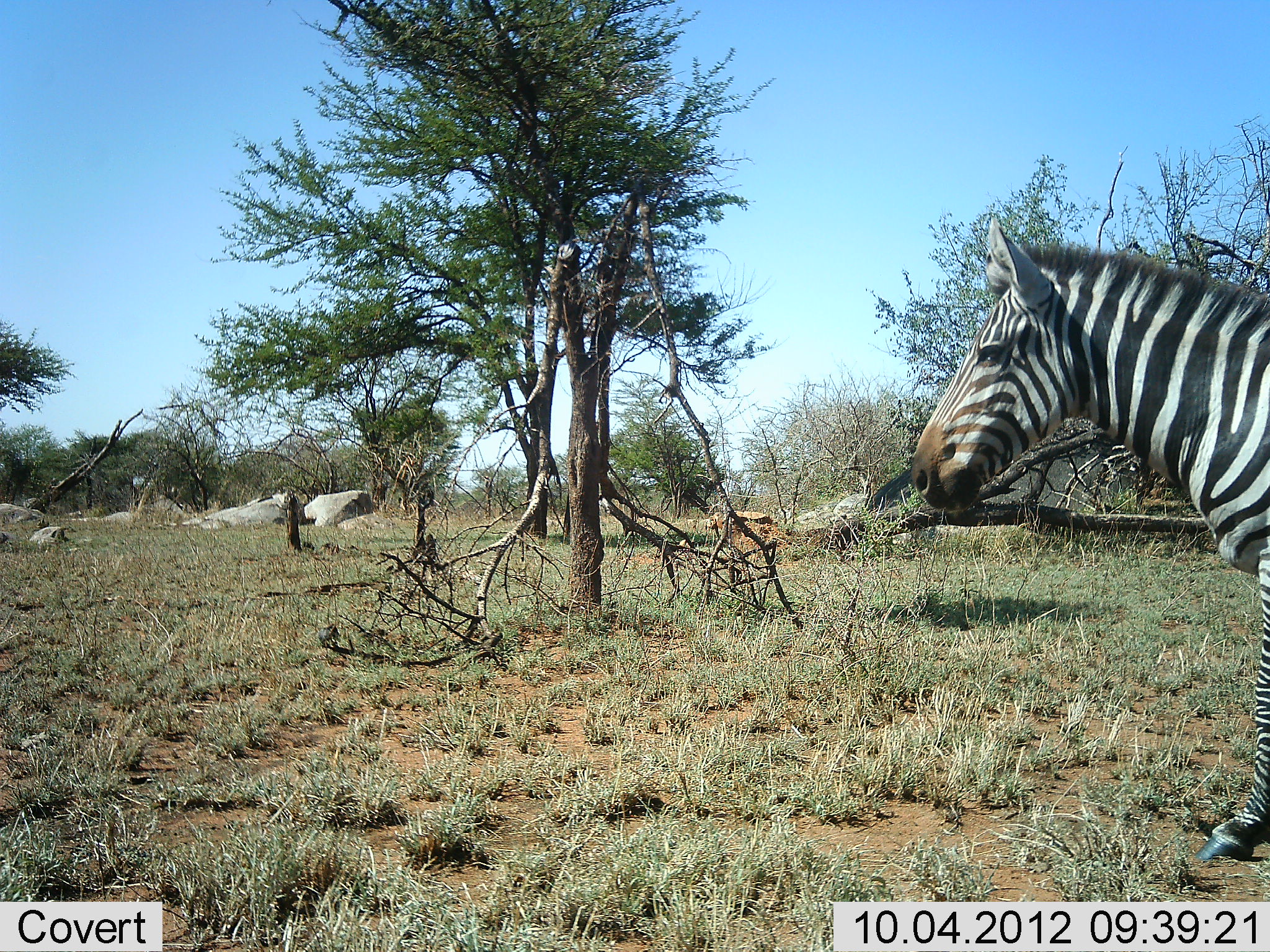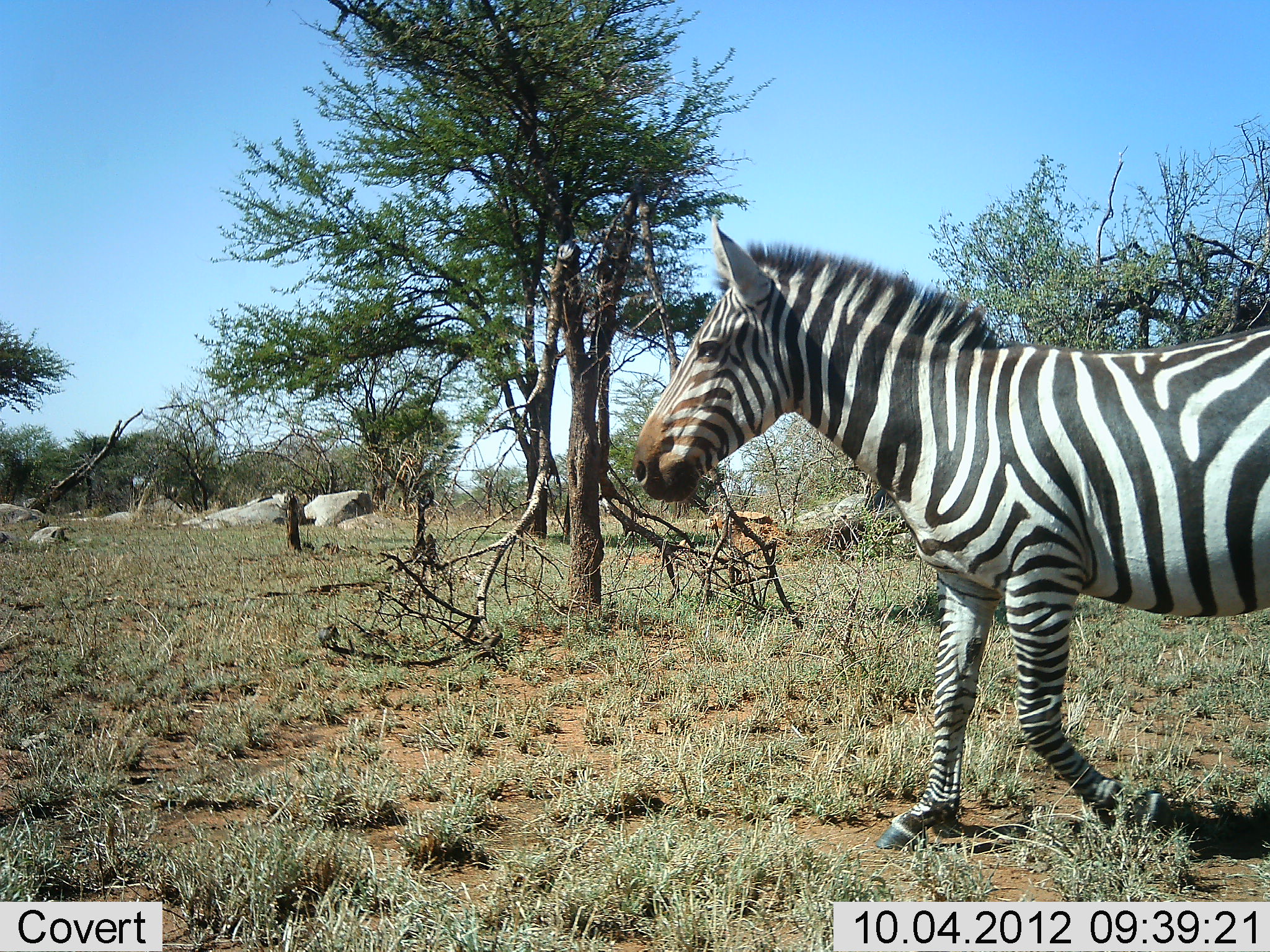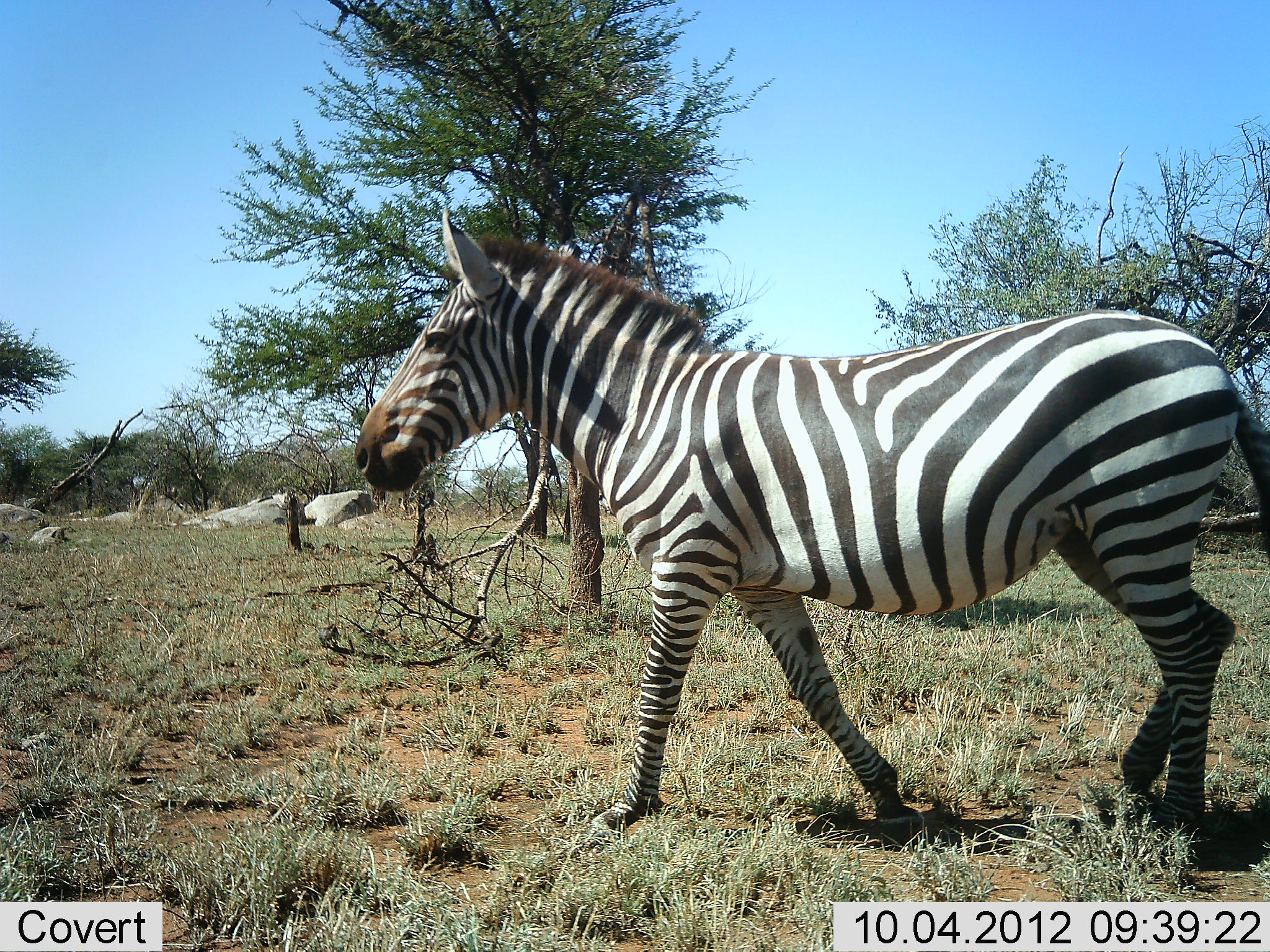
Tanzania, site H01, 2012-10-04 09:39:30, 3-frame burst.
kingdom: Animalia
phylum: Chordata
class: Mammalia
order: Perissodactyla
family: Equidae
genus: Equus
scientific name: Equus quagga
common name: plains zebra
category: zebra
Zebra (plains zebra) (Equus quagga), count 1. Behavior (volunteer vote fractions): standing 0%, resting 0%, moving 100%, interacting 0%. Young present (vote fraction): 0%. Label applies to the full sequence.